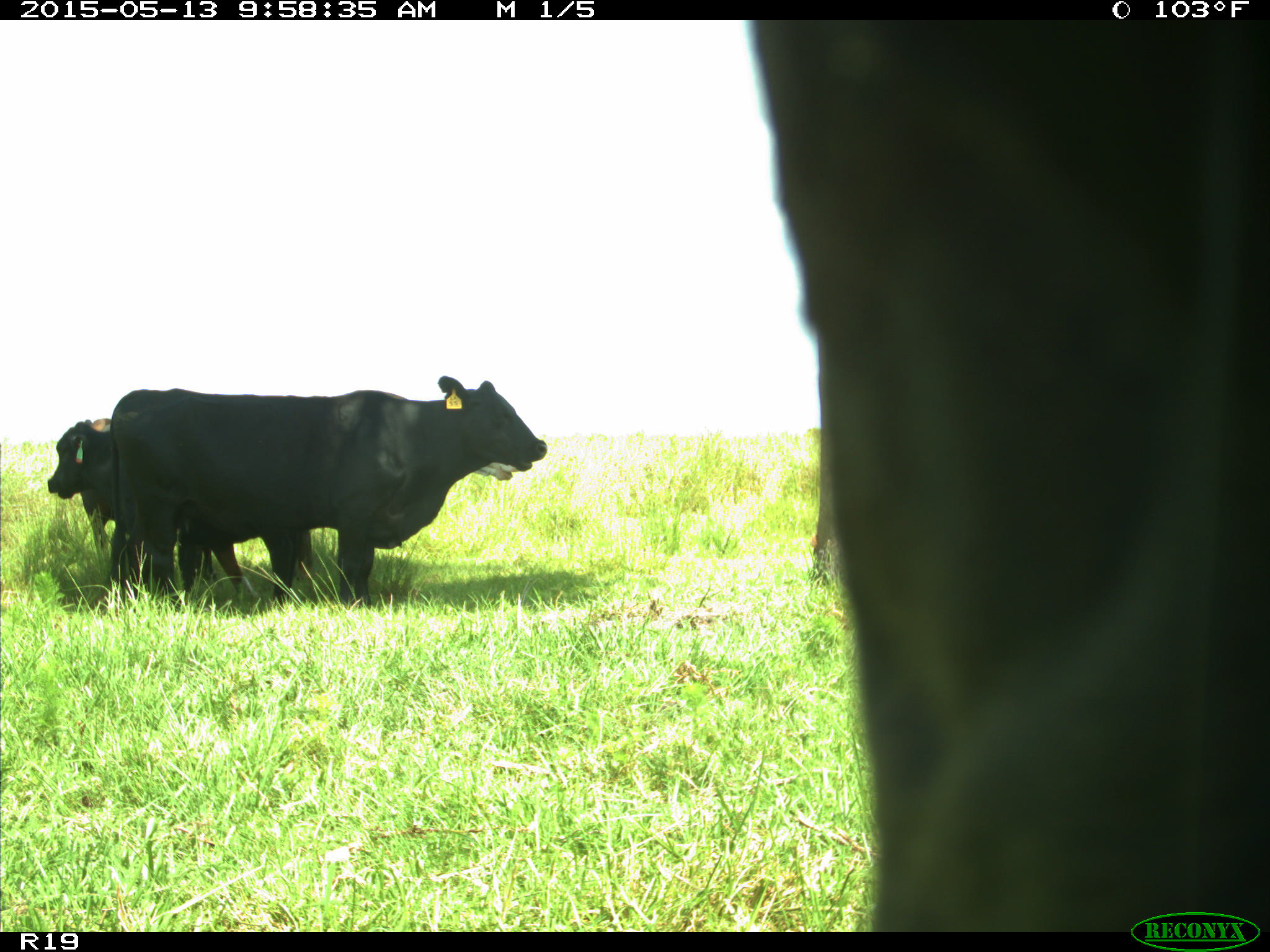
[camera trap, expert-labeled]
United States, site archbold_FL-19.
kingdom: Animalia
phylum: Chordata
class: Mammalia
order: Artiodactyla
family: Bovidae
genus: Bos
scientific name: Bos taurus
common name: domestic cow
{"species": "Bos taurus (domestic cow)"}